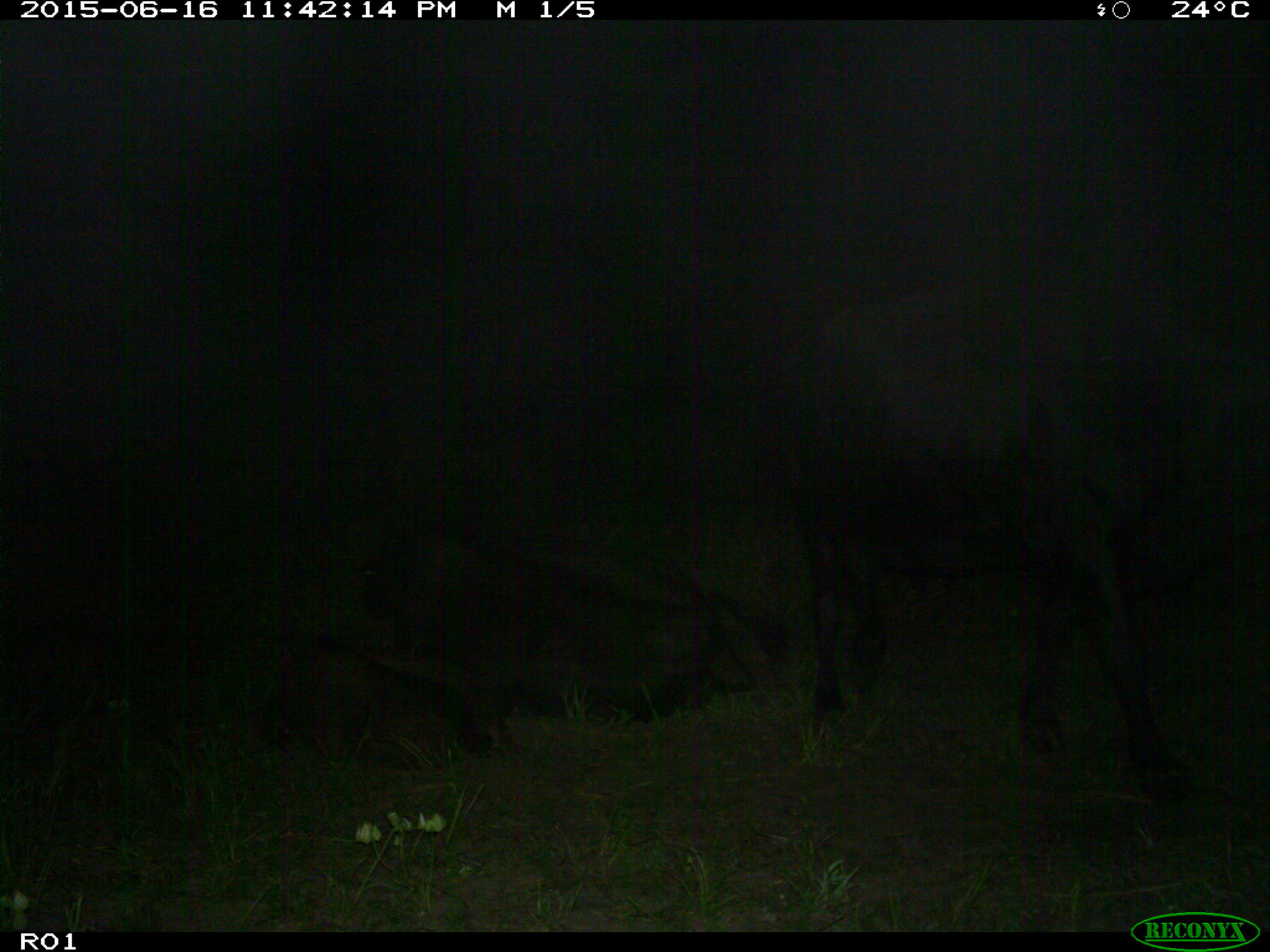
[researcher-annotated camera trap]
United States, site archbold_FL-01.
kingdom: Animalia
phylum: Chordata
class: Mammalia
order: Artiodactyla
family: Bovidae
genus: Bos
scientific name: Bos taurus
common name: domestic cow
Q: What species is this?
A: Bos taurus (domestic cow).